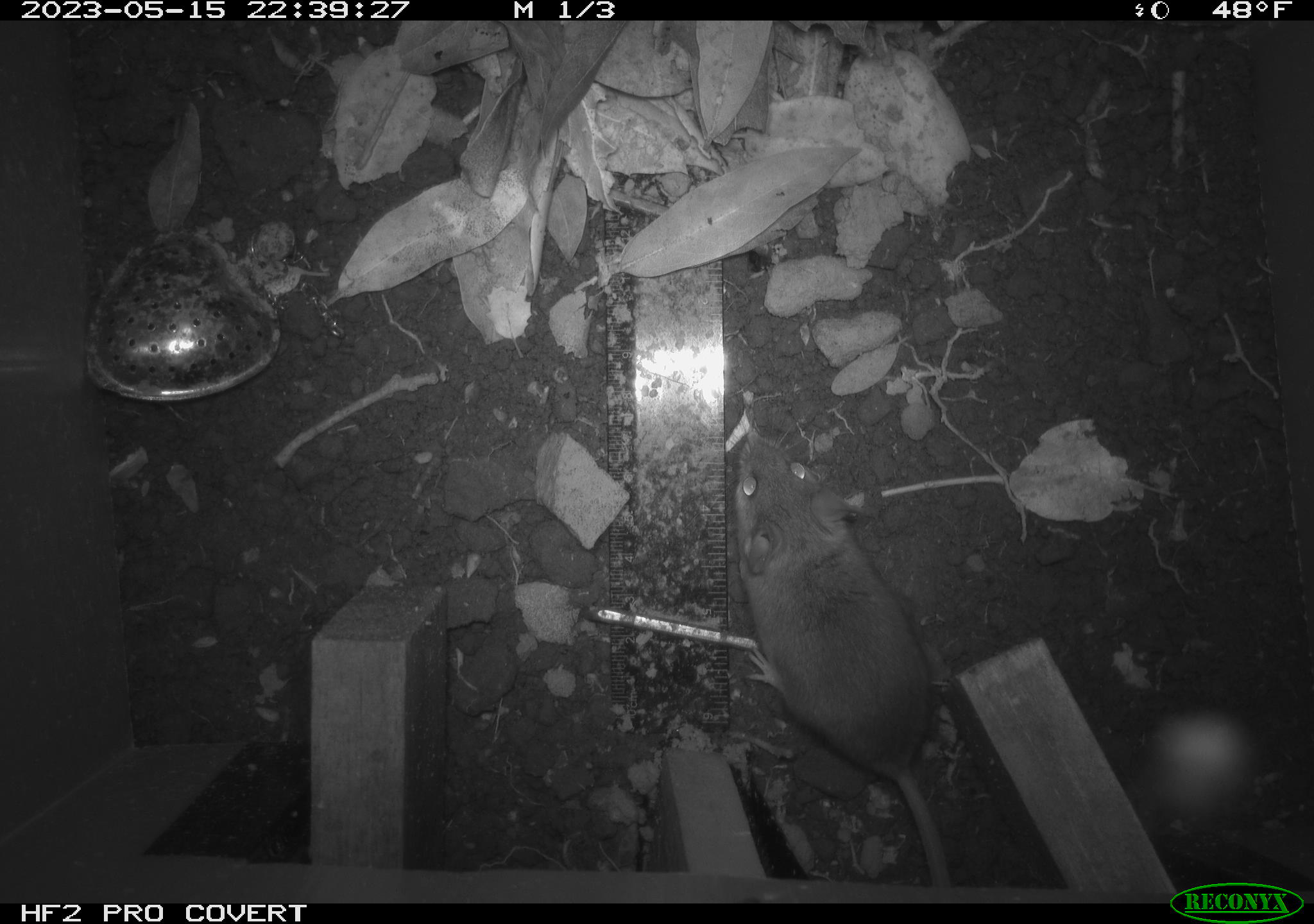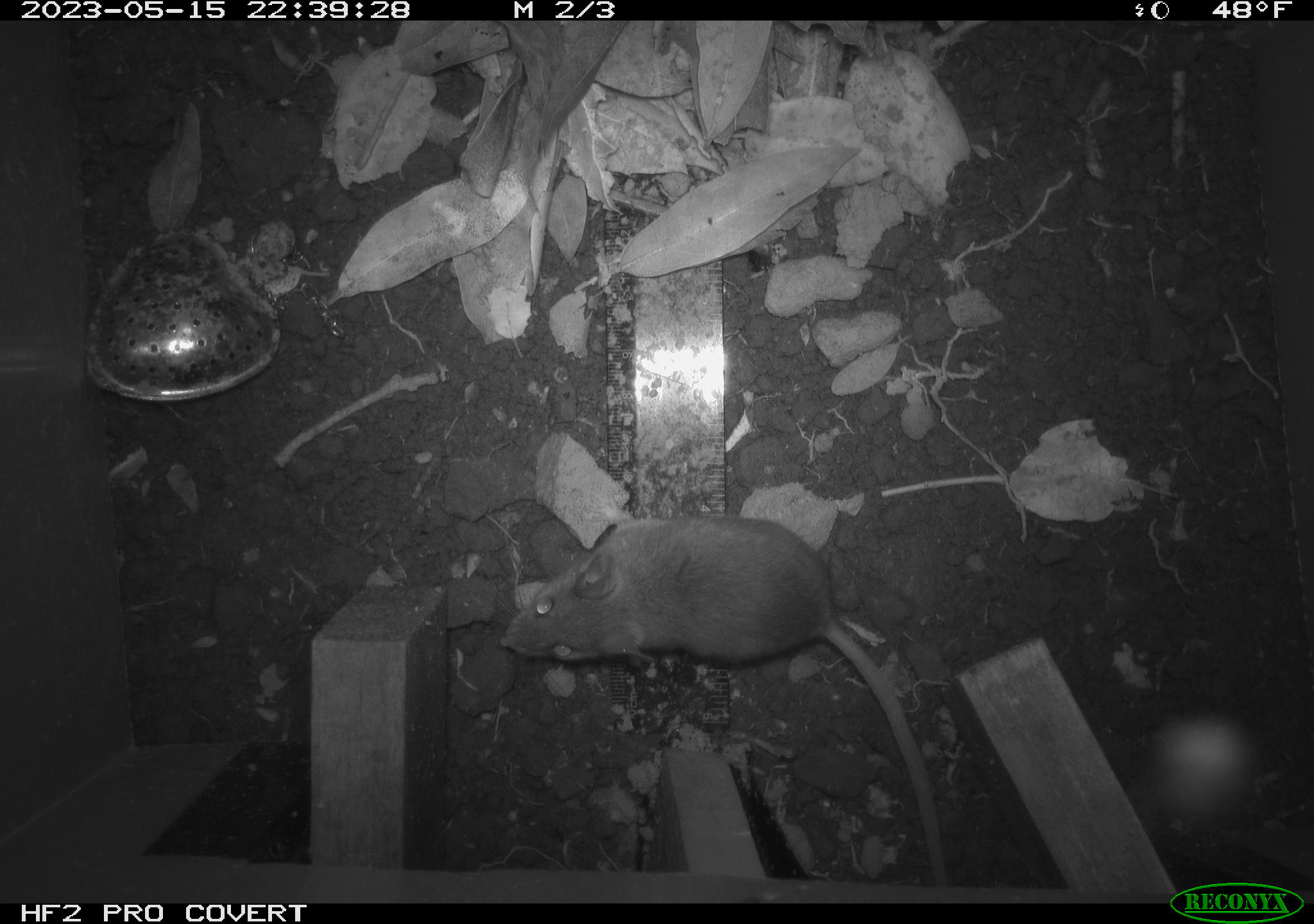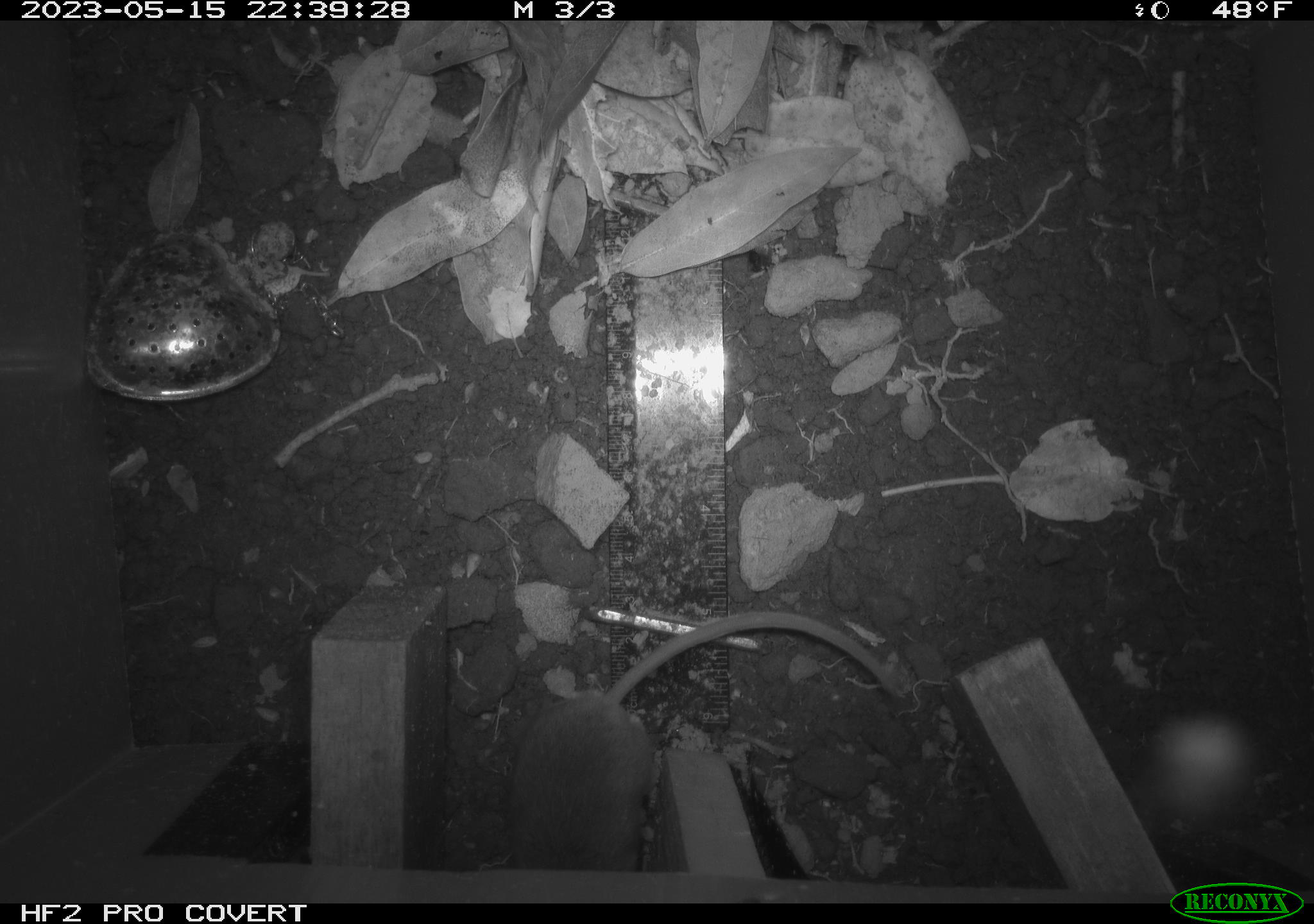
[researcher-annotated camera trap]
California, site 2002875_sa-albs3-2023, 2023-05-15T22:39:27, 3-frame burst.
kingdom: Animalia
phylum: Chordata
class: Mammalia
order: Rodentia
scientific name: Rodentia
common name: mouse species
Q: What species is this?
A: Mouse species (Rodentia).